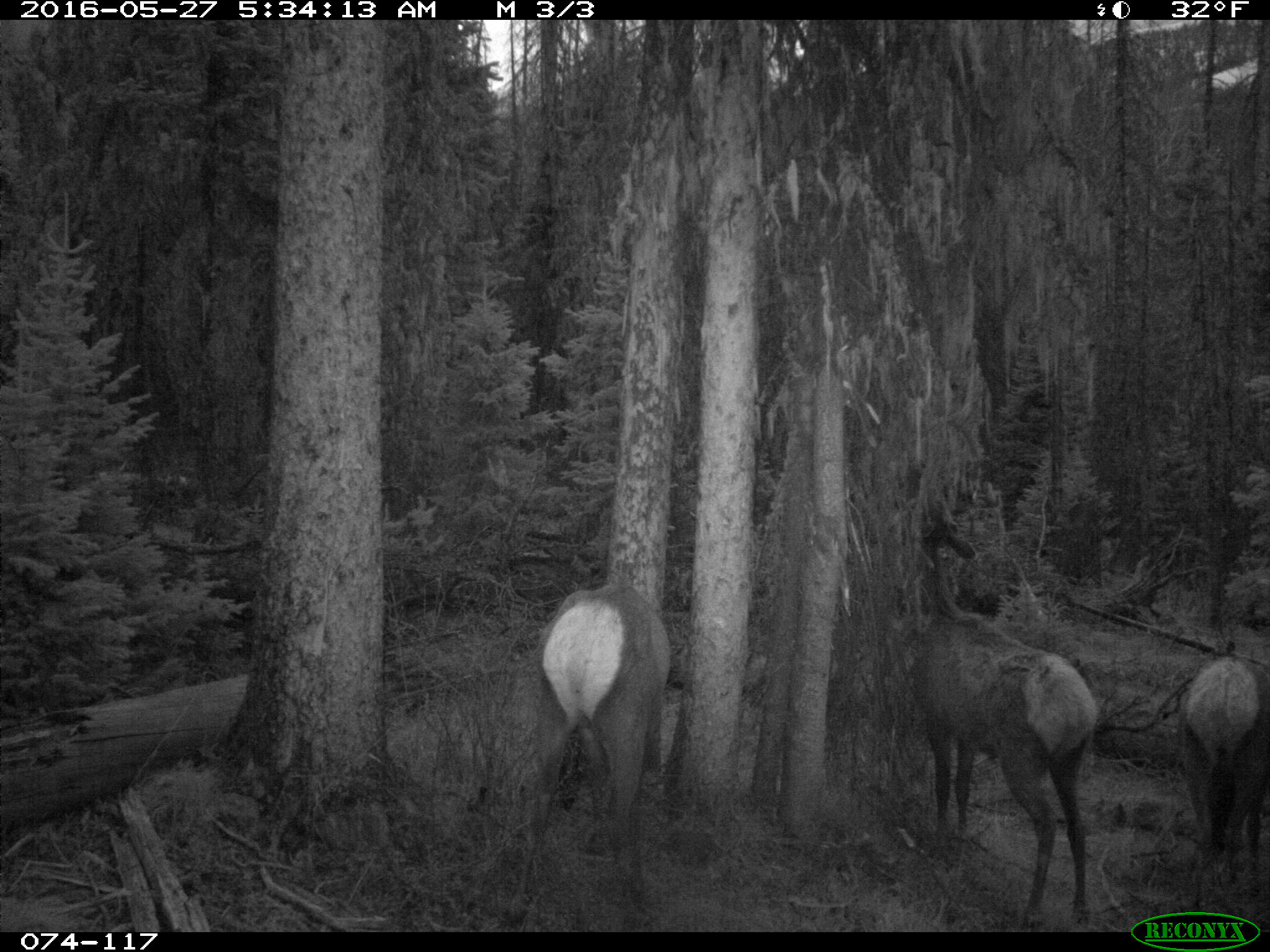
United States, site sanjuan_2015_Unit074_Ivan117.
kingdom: Animalia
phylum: Chordata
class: Mammalia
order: Artiodactyla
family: Cervidae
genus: Cervus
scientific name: Cervus elaphus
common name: red deer